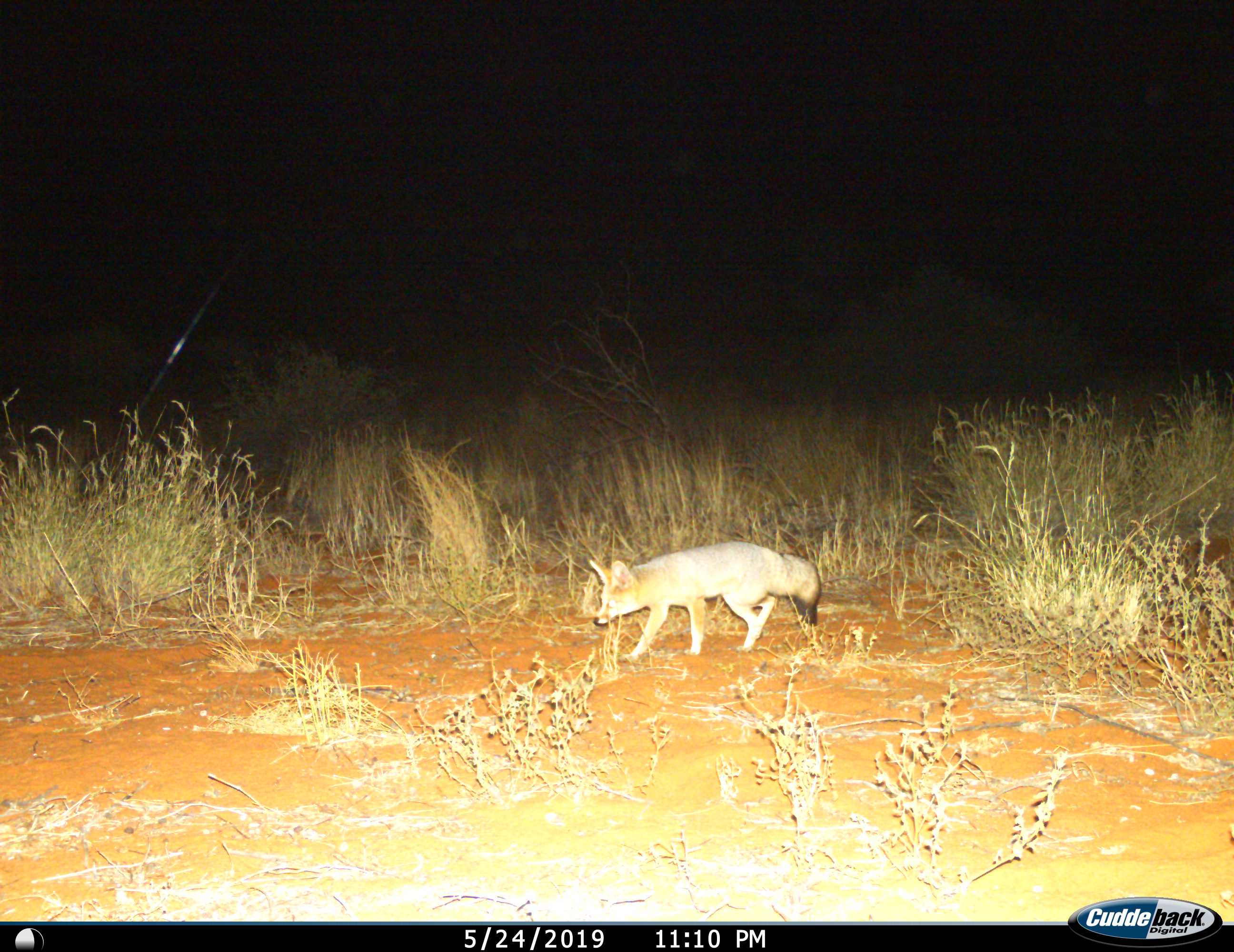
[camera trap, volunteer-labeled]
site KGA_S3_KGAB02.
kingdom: Animalia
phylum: Chordata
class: Mammalia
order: Carnivora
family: Canidae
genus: Vulpes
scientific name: Vulpes chama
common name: cape fox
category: foxcape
Foxcape (cape fox) (Vulpes chama), count 1. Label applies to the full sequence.